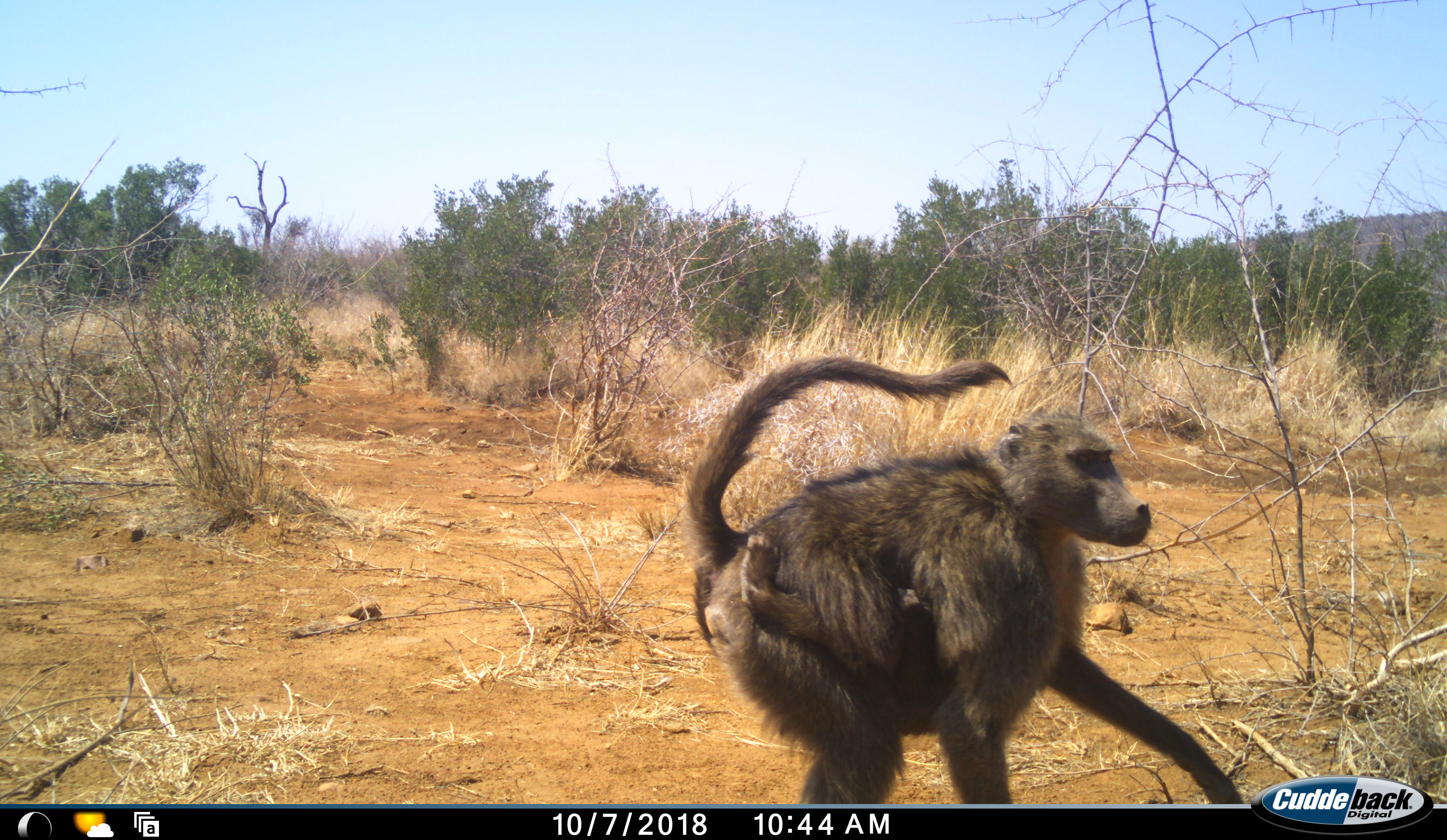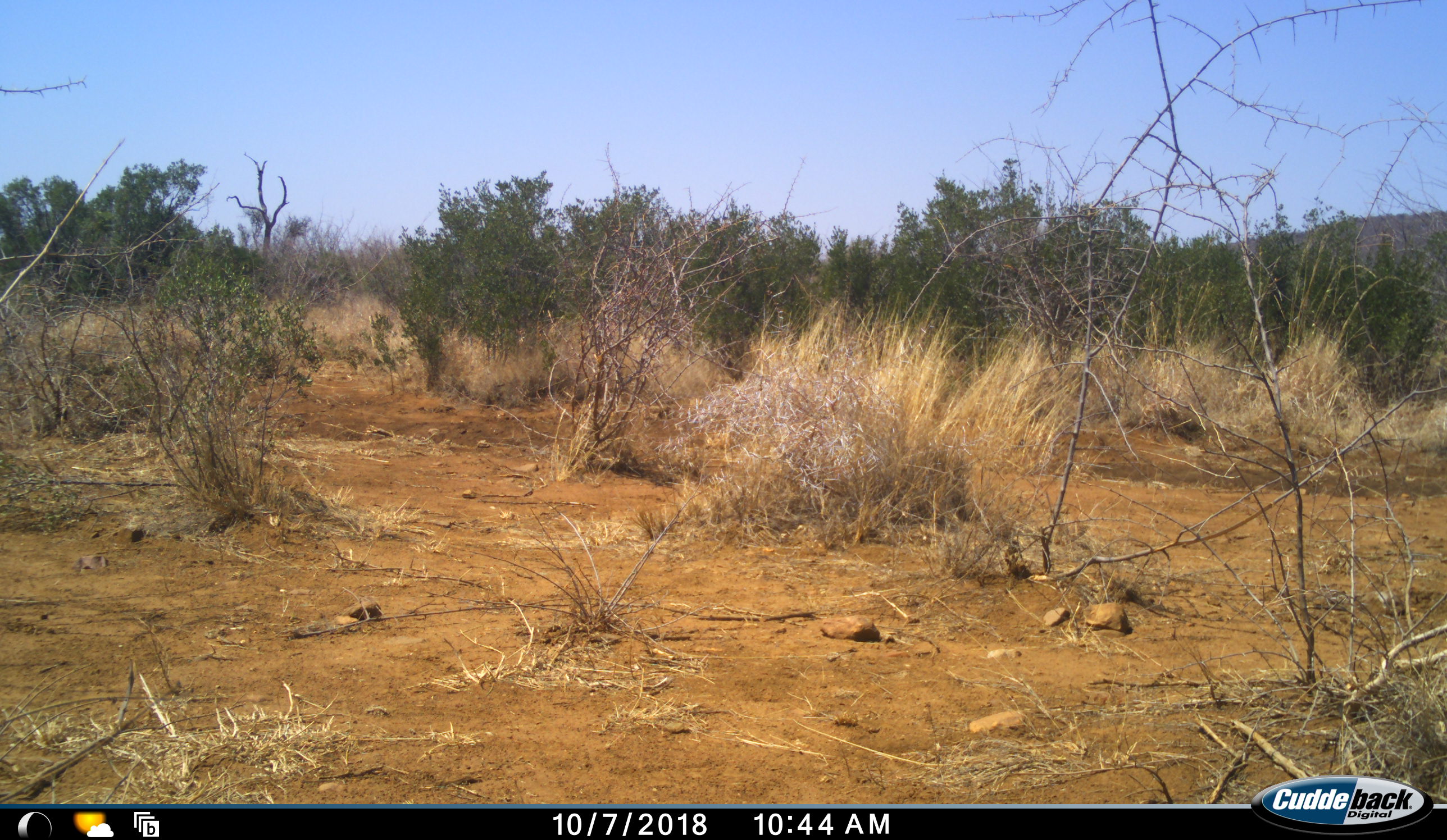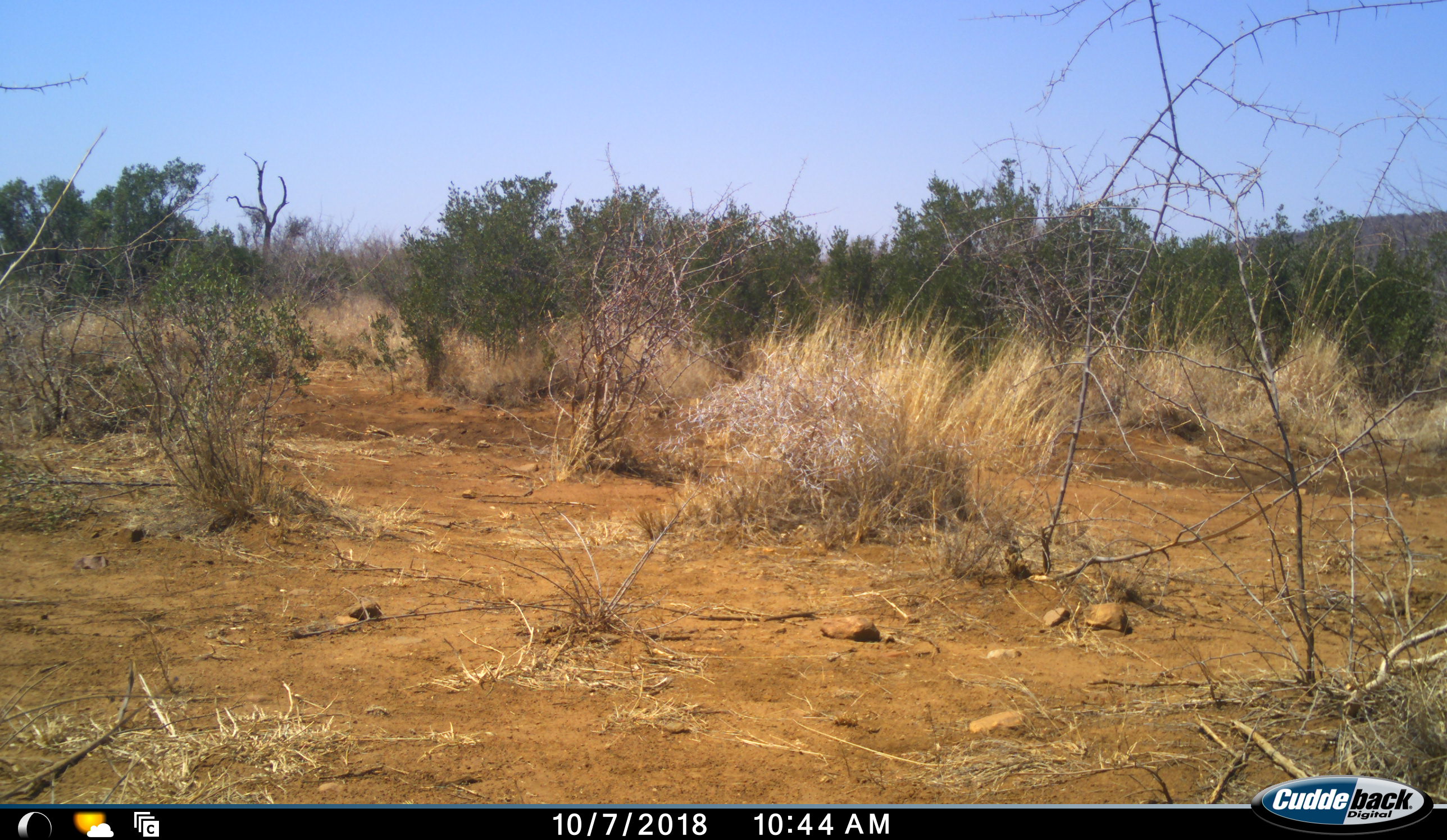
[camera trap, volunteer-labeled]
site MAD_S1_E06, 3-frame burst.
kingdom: Animalia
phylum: Chordata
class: Mammalia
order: Primates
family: Cercopithecidae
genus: Papio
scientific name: Papio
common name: baboon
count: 1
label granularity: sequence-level